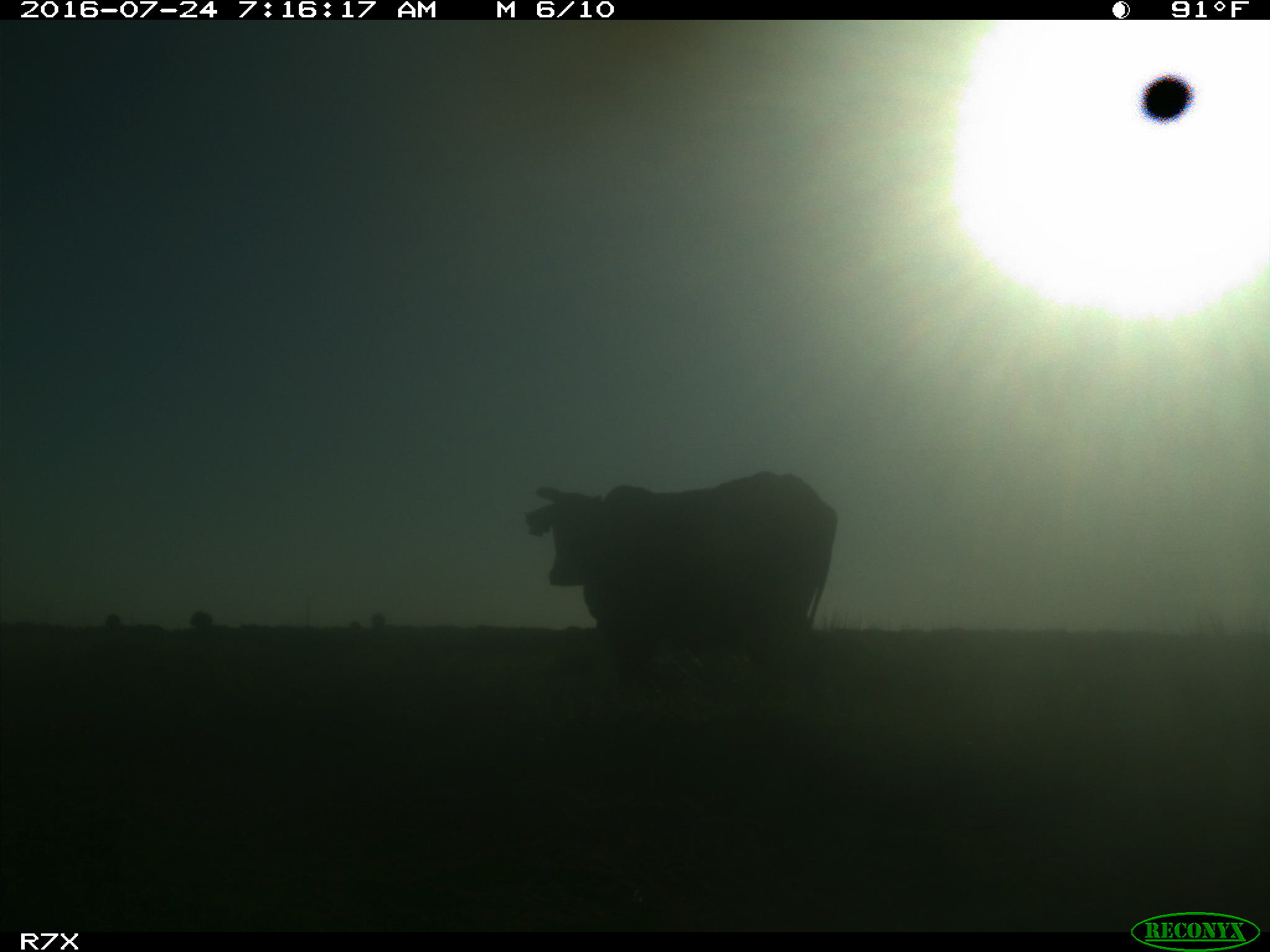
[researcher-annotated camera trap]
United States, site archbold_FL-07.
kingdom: Animalia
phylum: Chordata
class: Mammalia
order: Artiodactyla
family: Bovidae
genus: Bos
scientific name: Bos taurus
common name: domestic cow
Bos taurus (domestic cow).